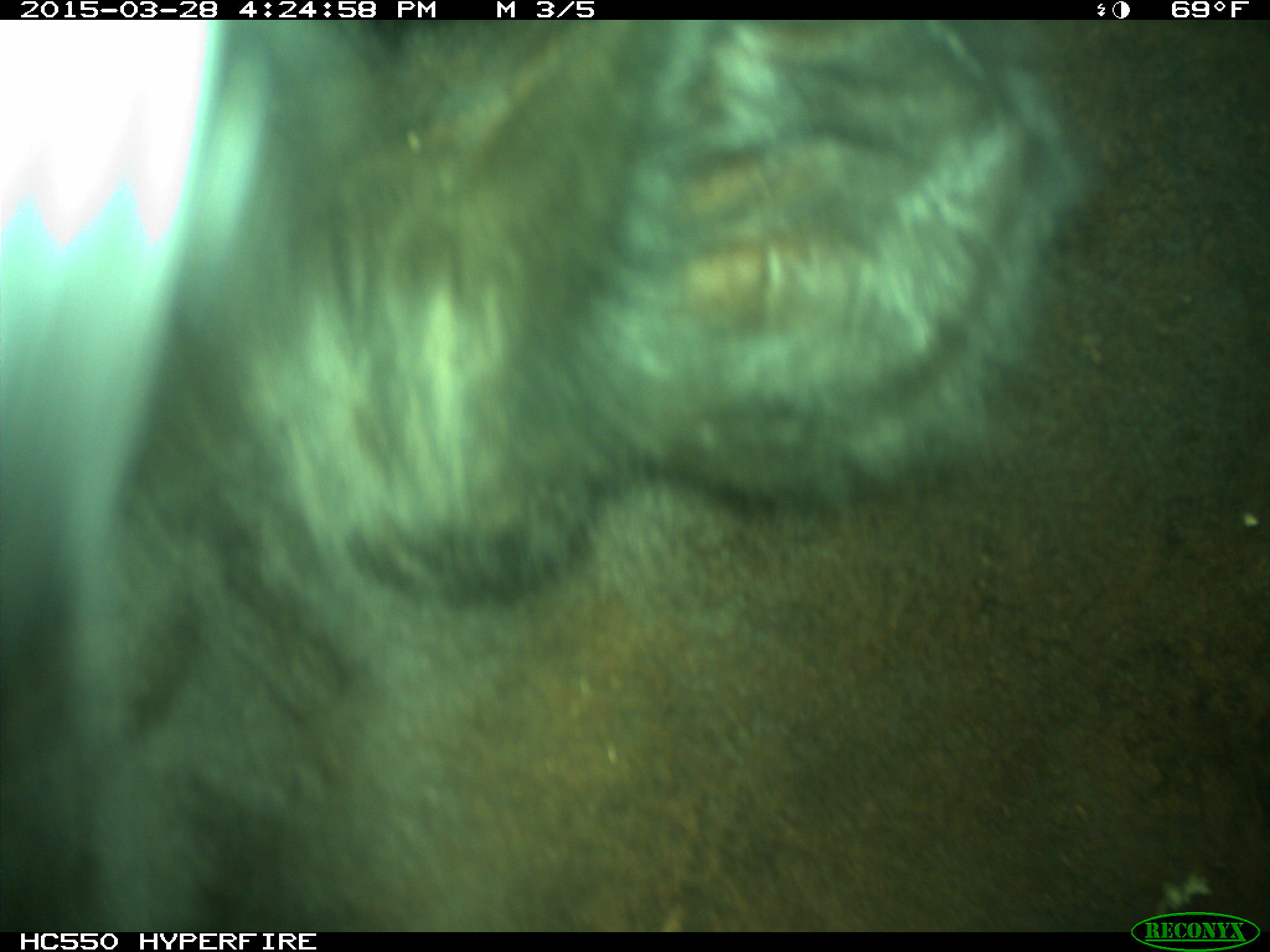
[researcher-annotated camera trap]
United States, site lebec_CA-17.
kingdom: Animalia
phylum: Chordata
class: Mammalia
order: Artiodactyla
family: Bovidae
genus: Bos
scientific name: Bos taurus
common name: domestic cow